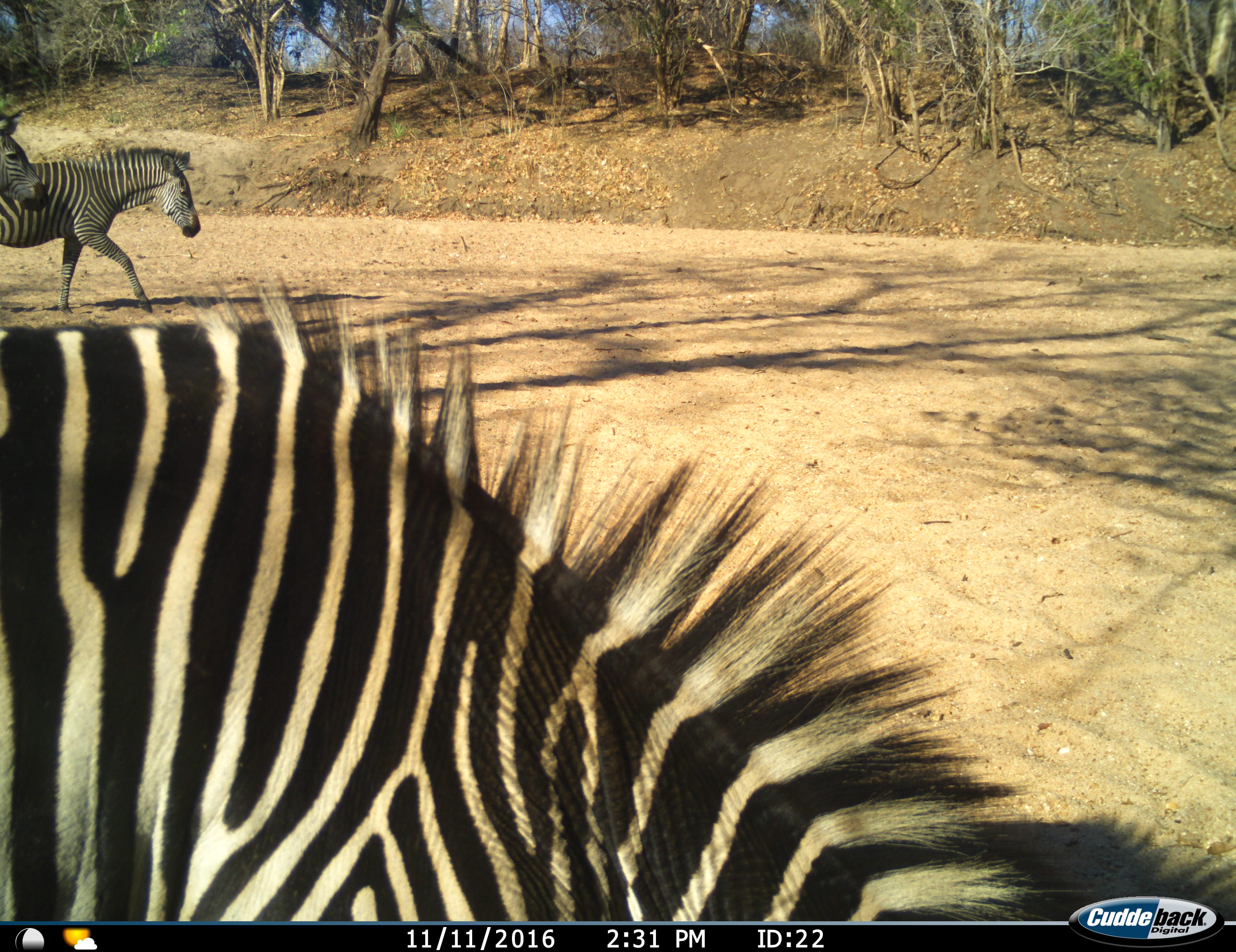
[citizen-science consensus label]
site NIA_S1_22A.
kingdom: Animalia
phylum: Chordata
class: Mammalia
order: Perissodactyla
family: Equidae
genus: Equus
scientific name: Equus quagga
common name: plains zebra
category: zebraplains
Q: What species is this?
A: Zebraplains (plains zebra) (Equus quagga).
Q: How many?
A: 3.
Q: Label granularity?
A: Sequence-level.